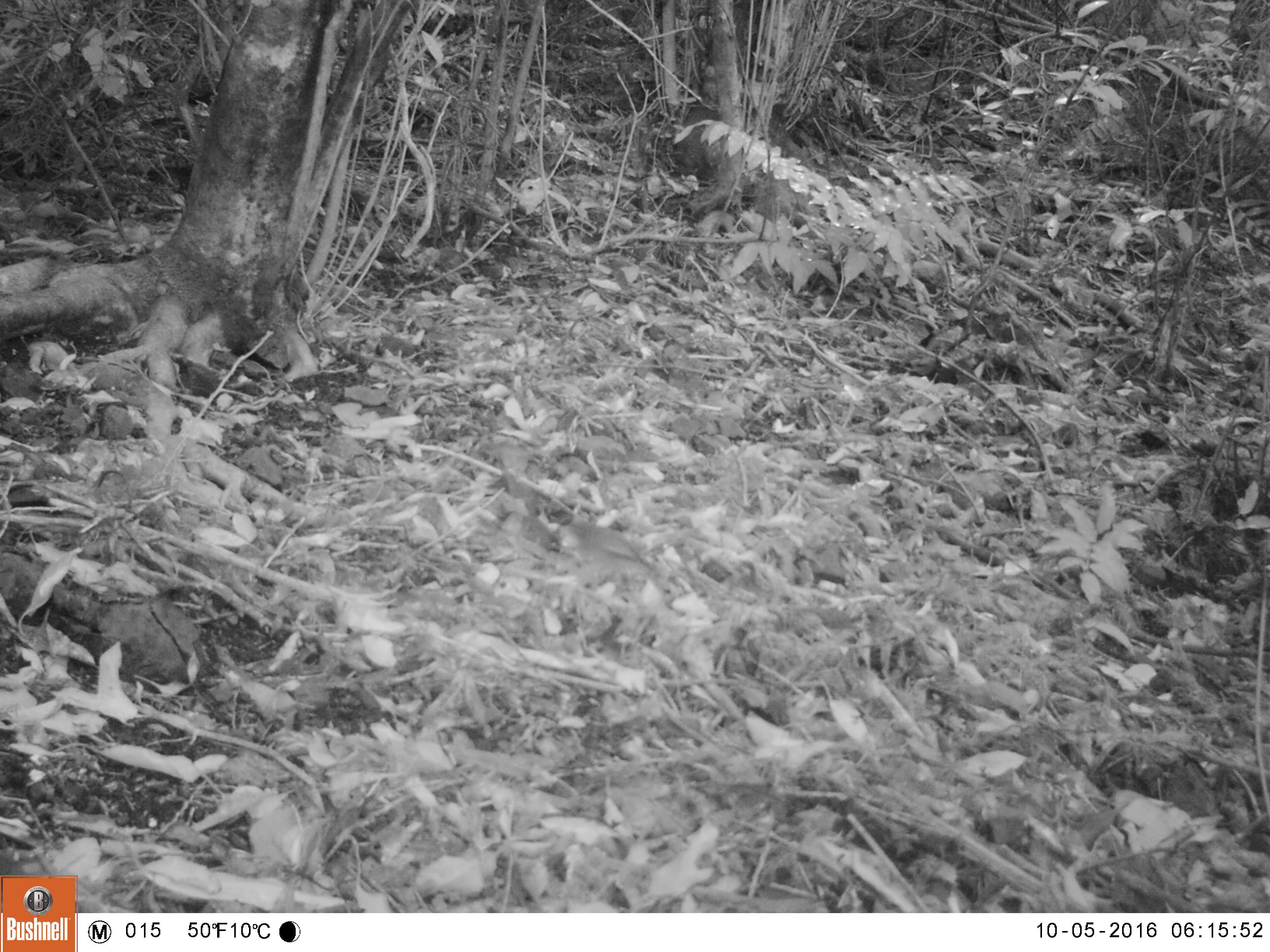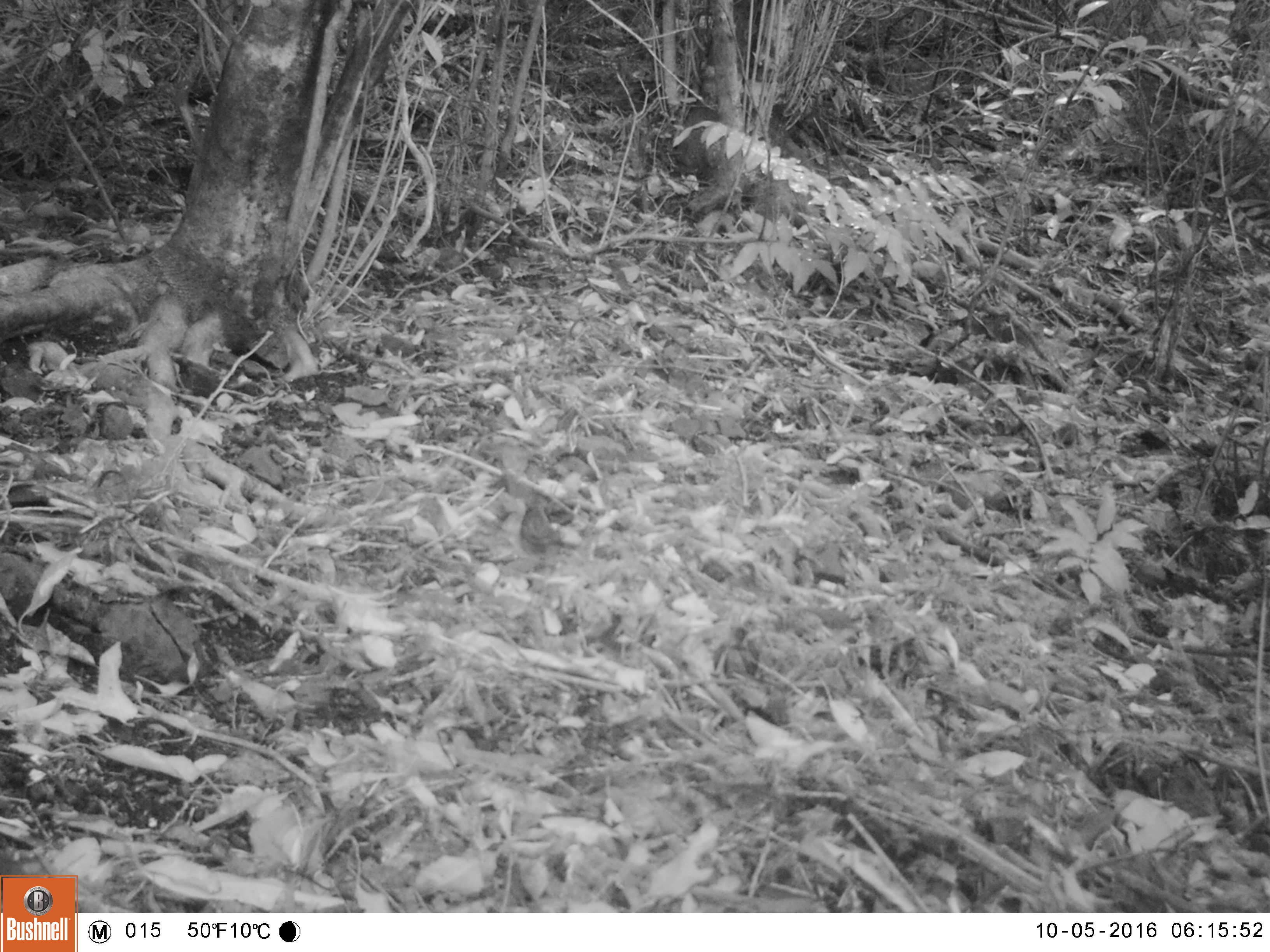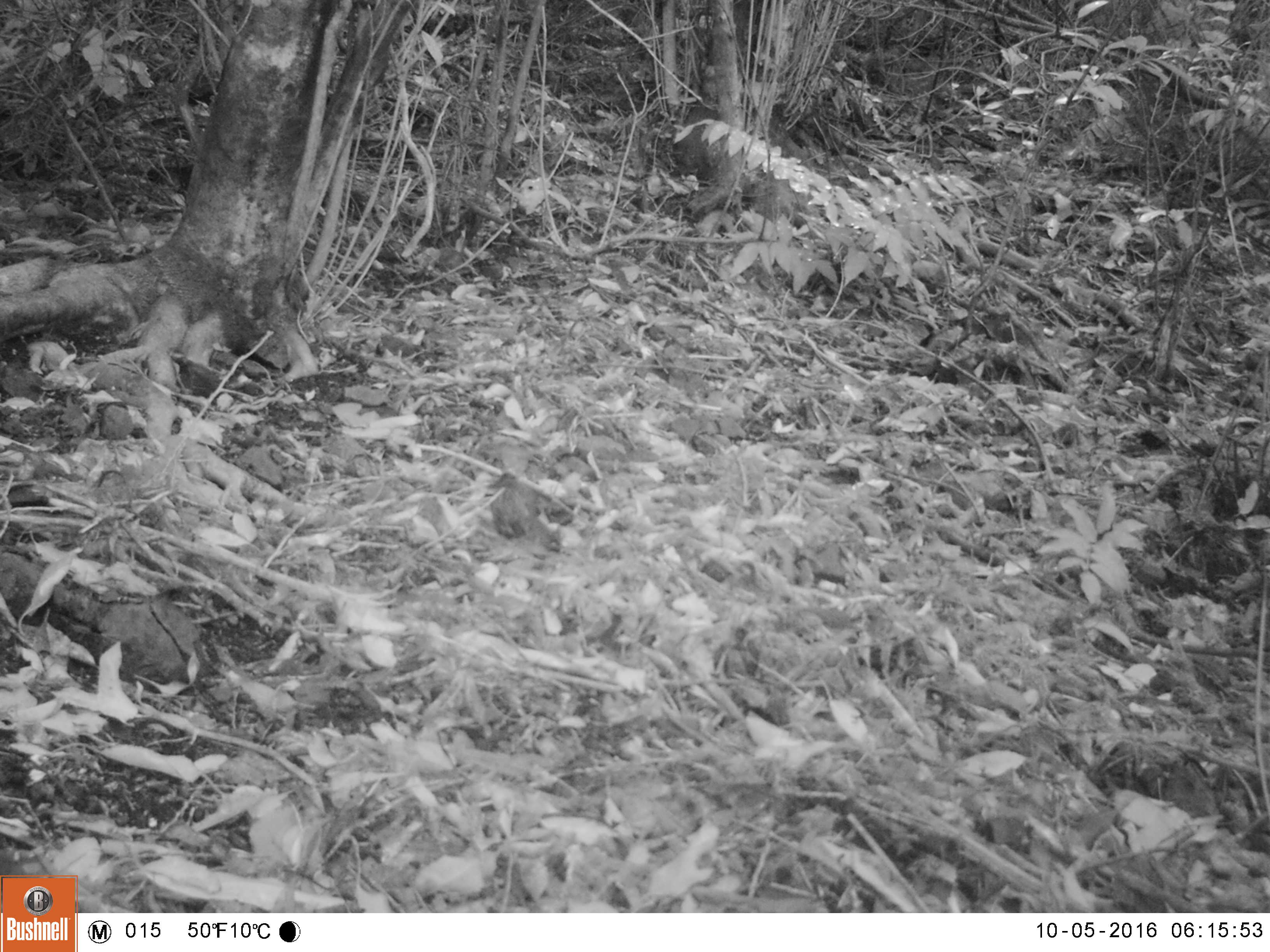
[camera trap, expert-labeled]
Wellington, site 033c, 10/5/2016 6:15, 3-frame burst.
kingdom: Animalia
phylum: Chordata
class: Aves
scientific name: Aves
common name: bird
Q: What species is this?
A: Bird (Aves).